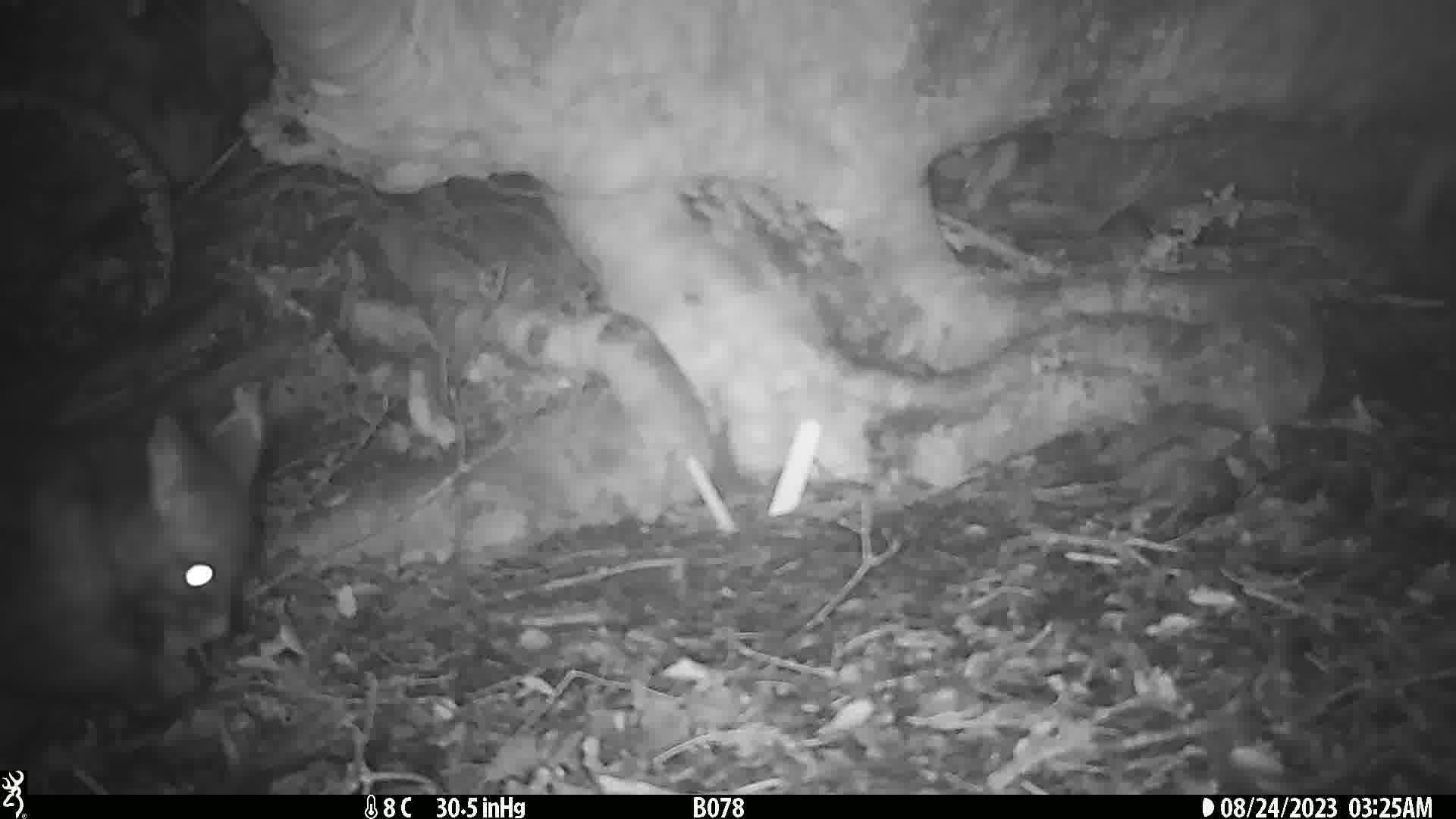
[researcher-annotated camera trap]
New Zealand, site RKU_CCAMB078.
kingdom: Animalia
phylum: Chordata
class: Mammalia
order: Diprotodontia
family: Phalangeridae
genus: Trichosurus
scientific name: Trichosurus vulpecula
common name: common brushtail possum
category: possum